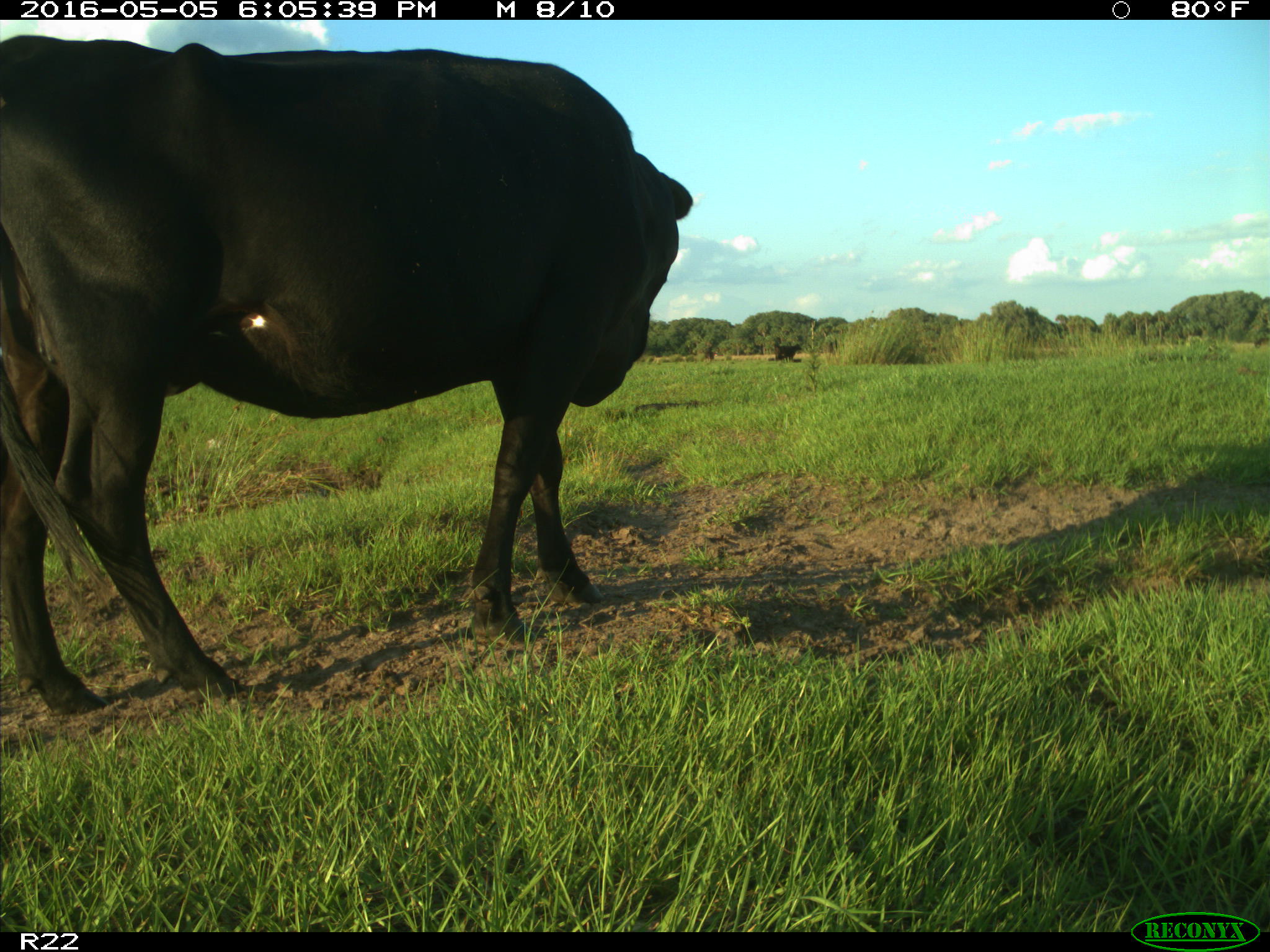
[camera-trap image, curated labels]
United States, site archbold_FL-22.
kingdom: Animalia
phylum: Chordata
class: Mammalia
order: Artiodactyla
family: Bovidae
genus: Bos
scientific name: Bos taurus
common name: domestic cow